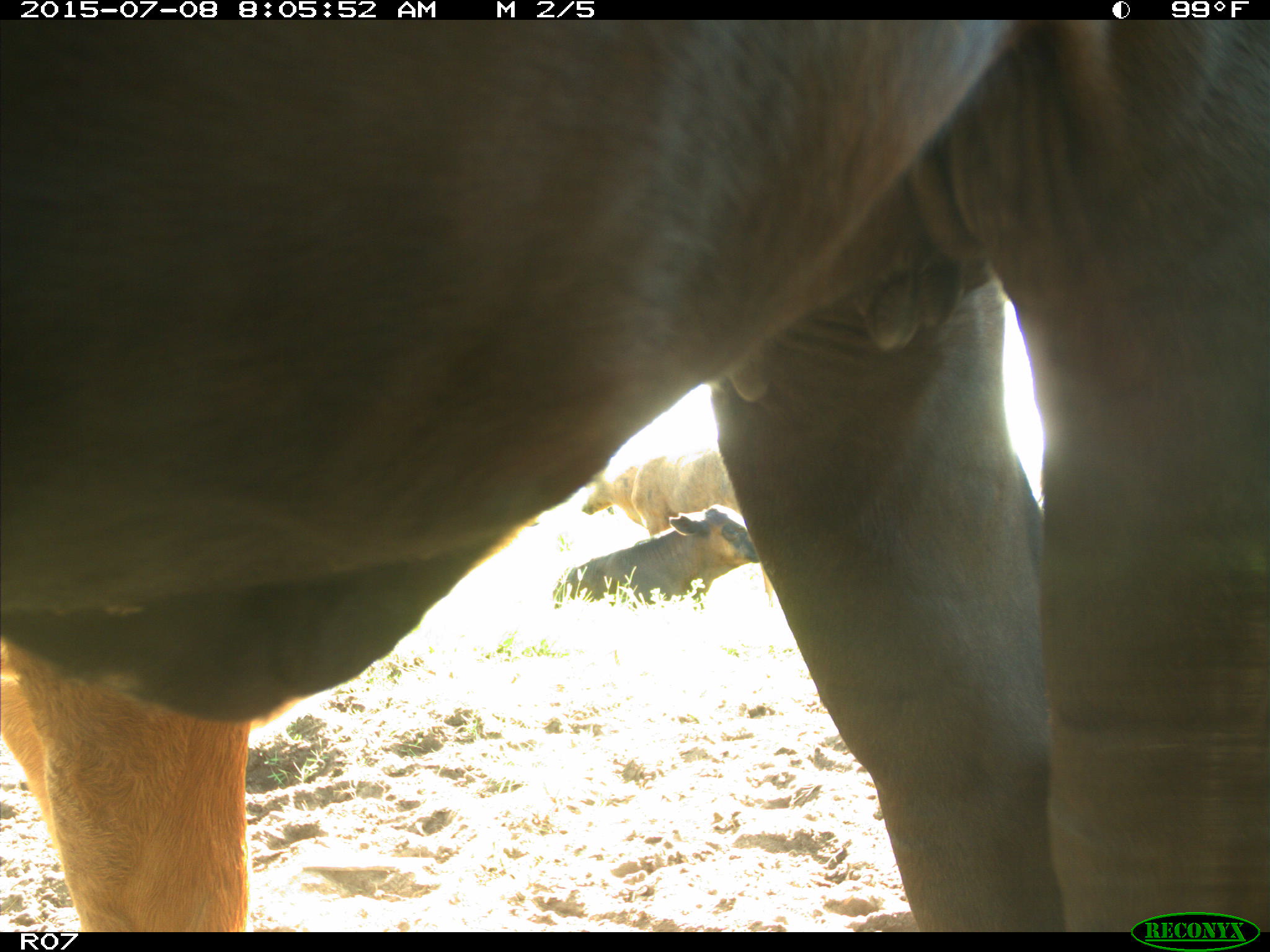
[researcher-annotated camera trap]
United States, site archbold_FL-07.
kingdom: Animalia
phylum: Chordata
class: Mammalia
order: Artiodactyla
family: Bovidae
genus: Bos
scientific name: Bos taurus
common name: domestic cow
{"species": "Bos taurus (domestic cow)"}